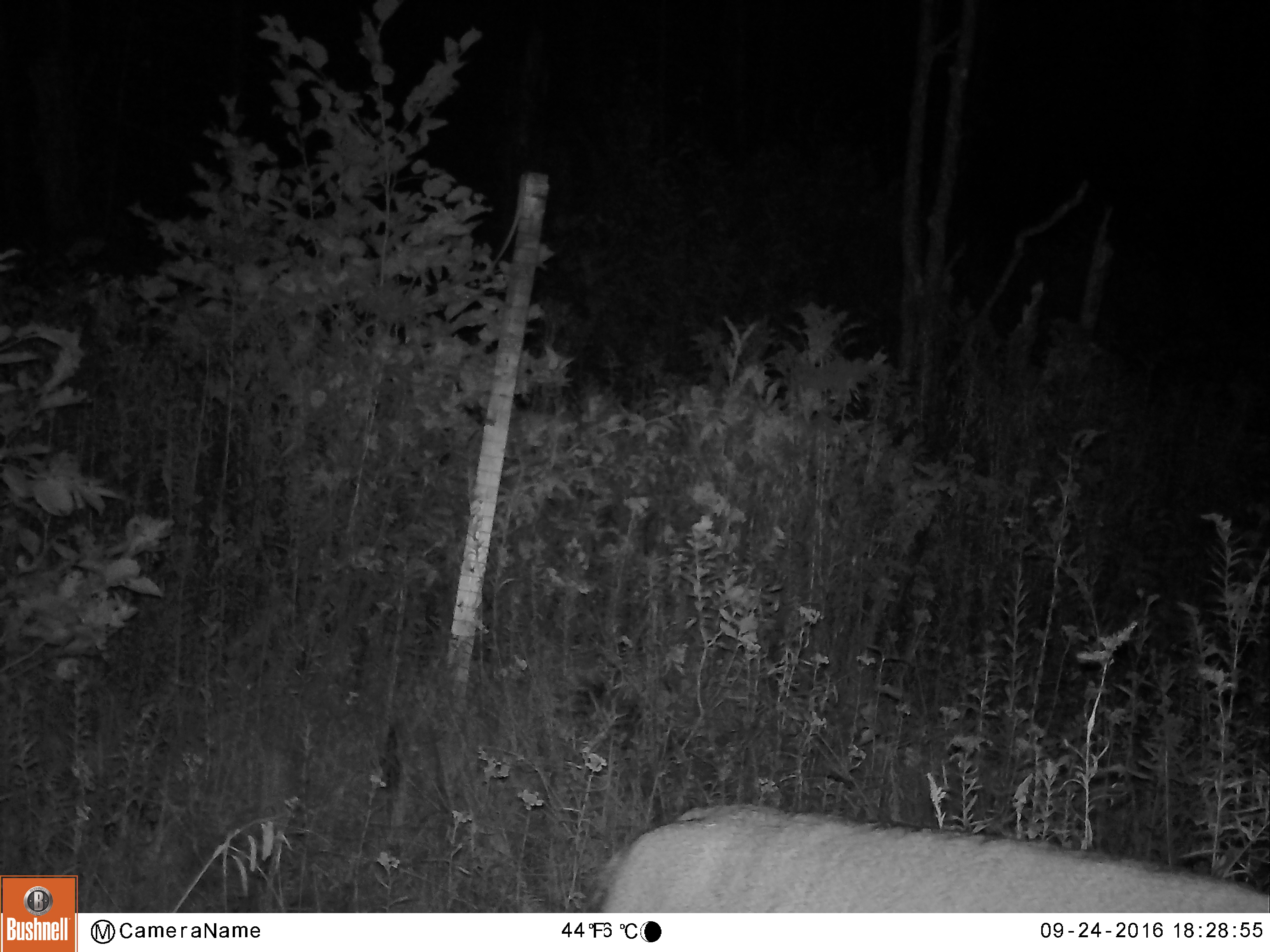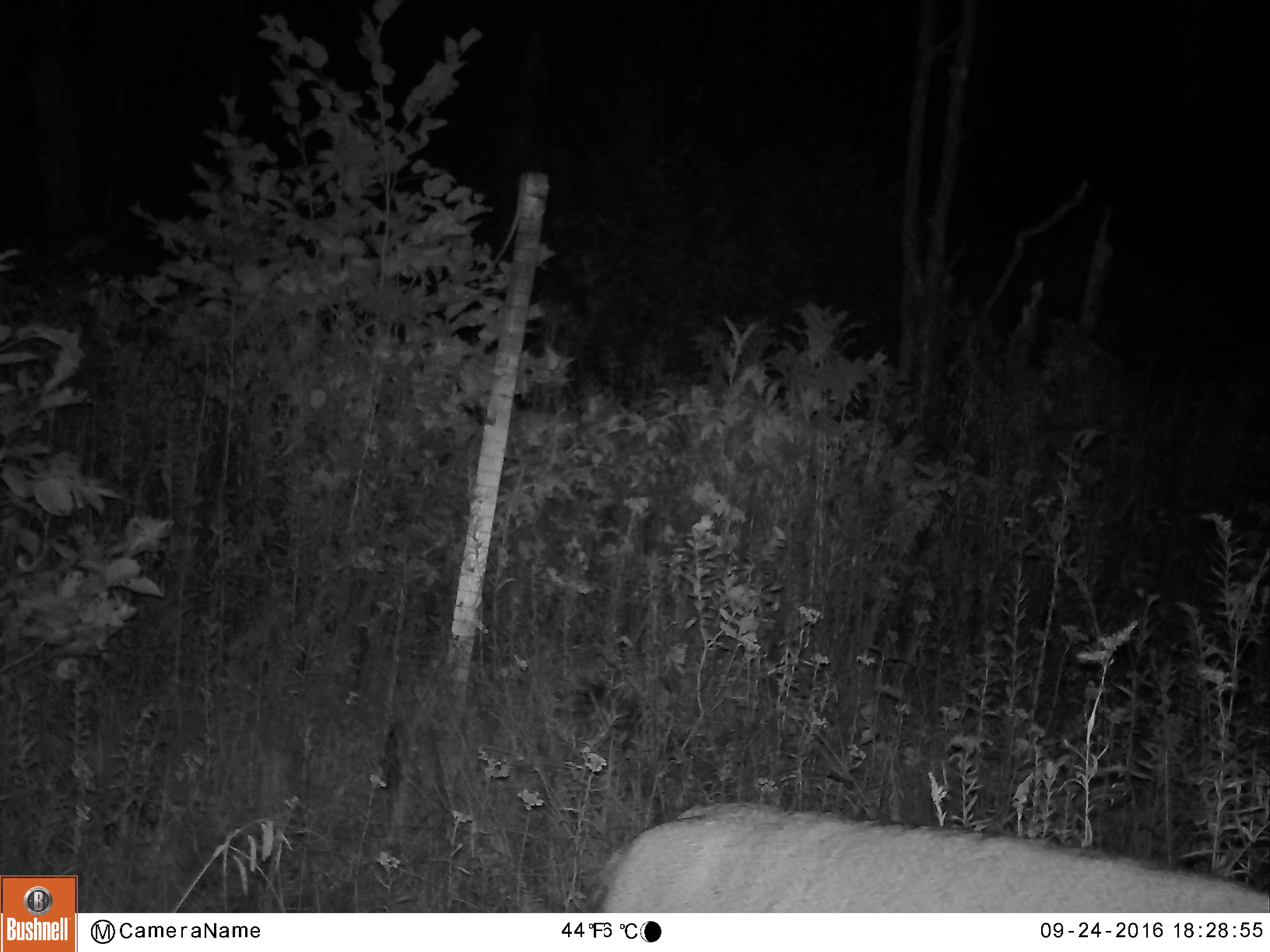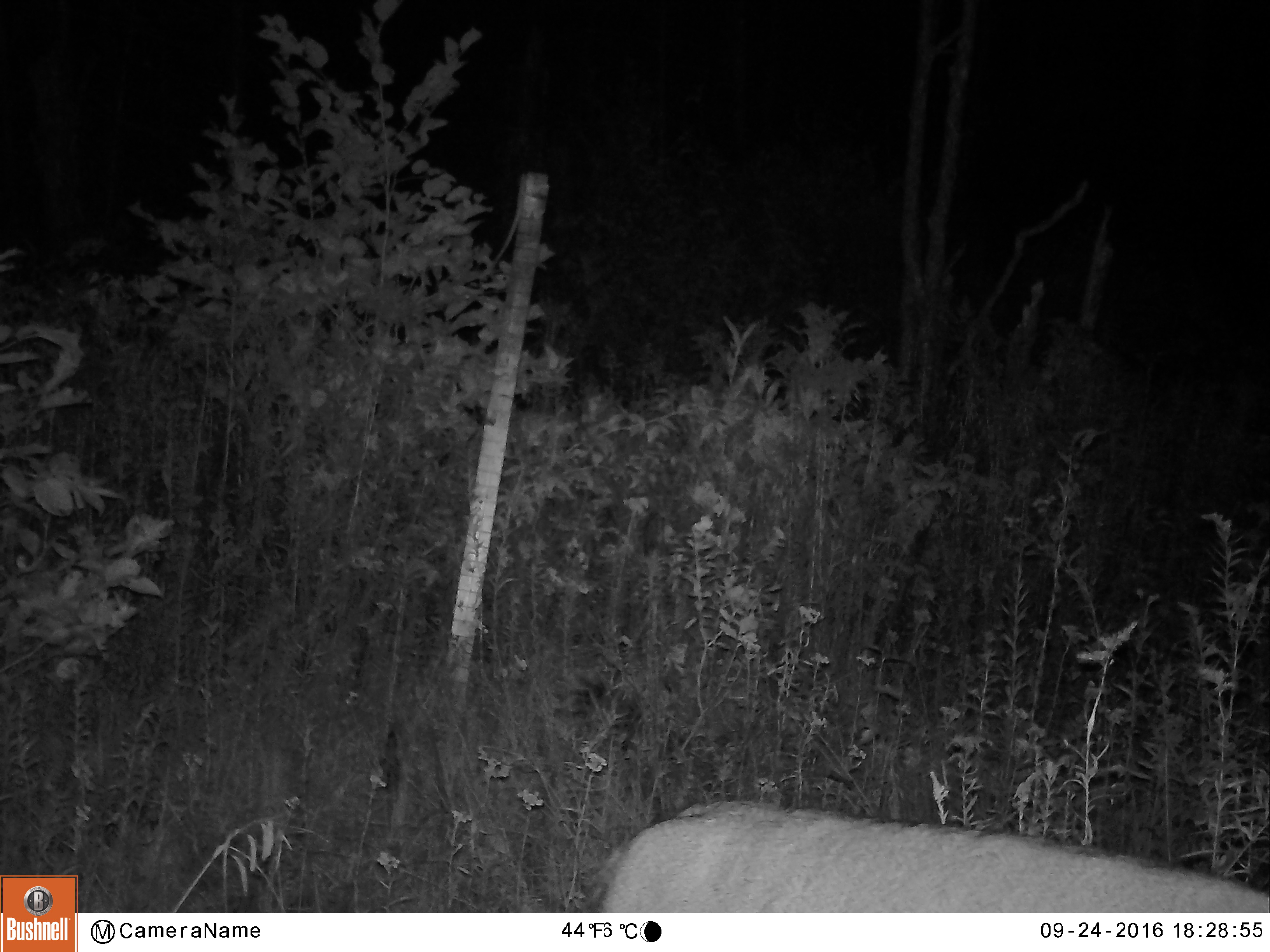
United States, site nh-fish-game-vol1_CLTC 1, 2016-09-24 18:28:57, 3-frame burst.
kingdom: Animalia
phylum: Chordata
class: Mammalia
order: Artiodactyla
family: Cervidae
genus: Odocoileus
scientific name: Odocoileus virginianus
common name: white-tailed deer